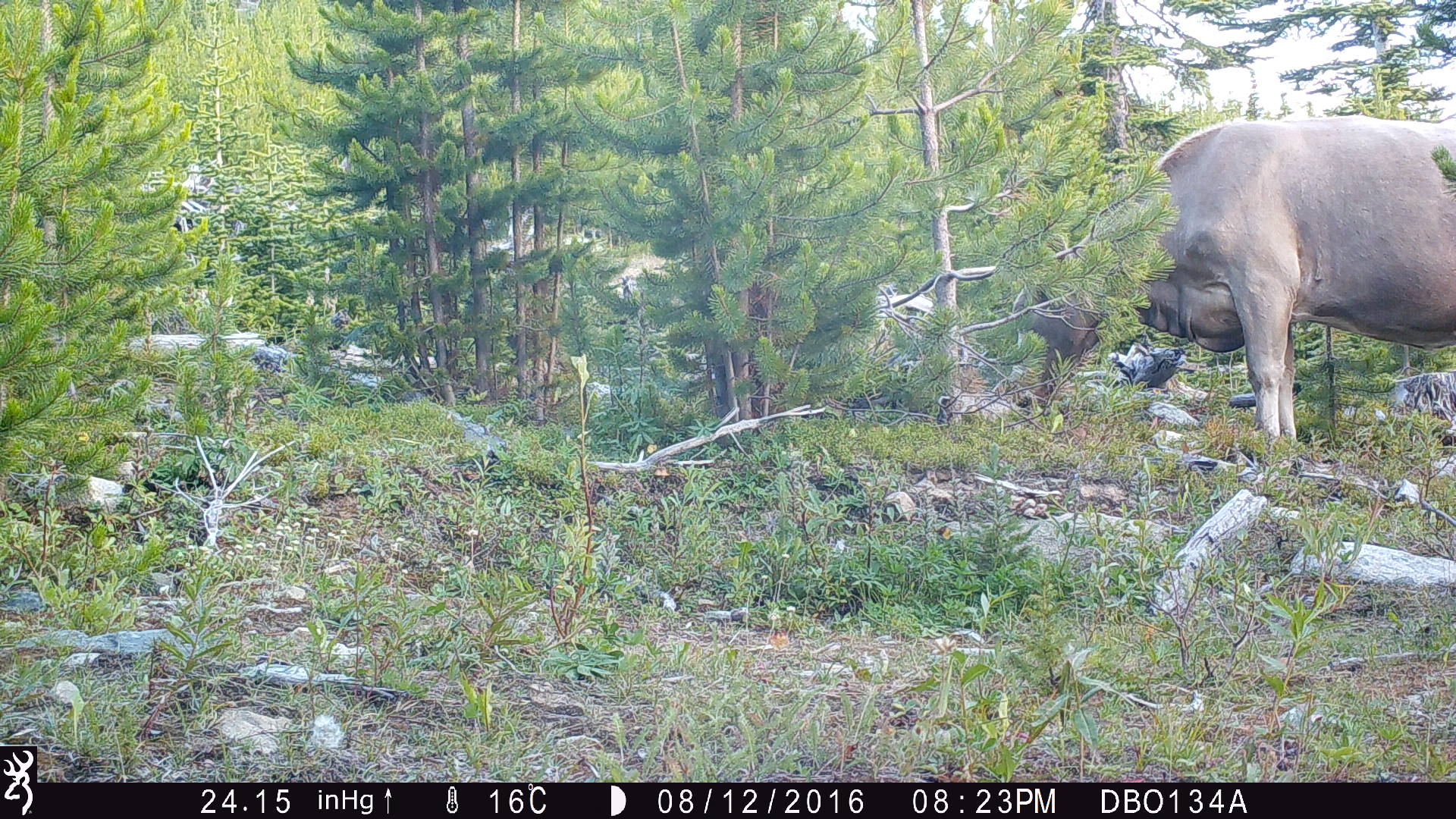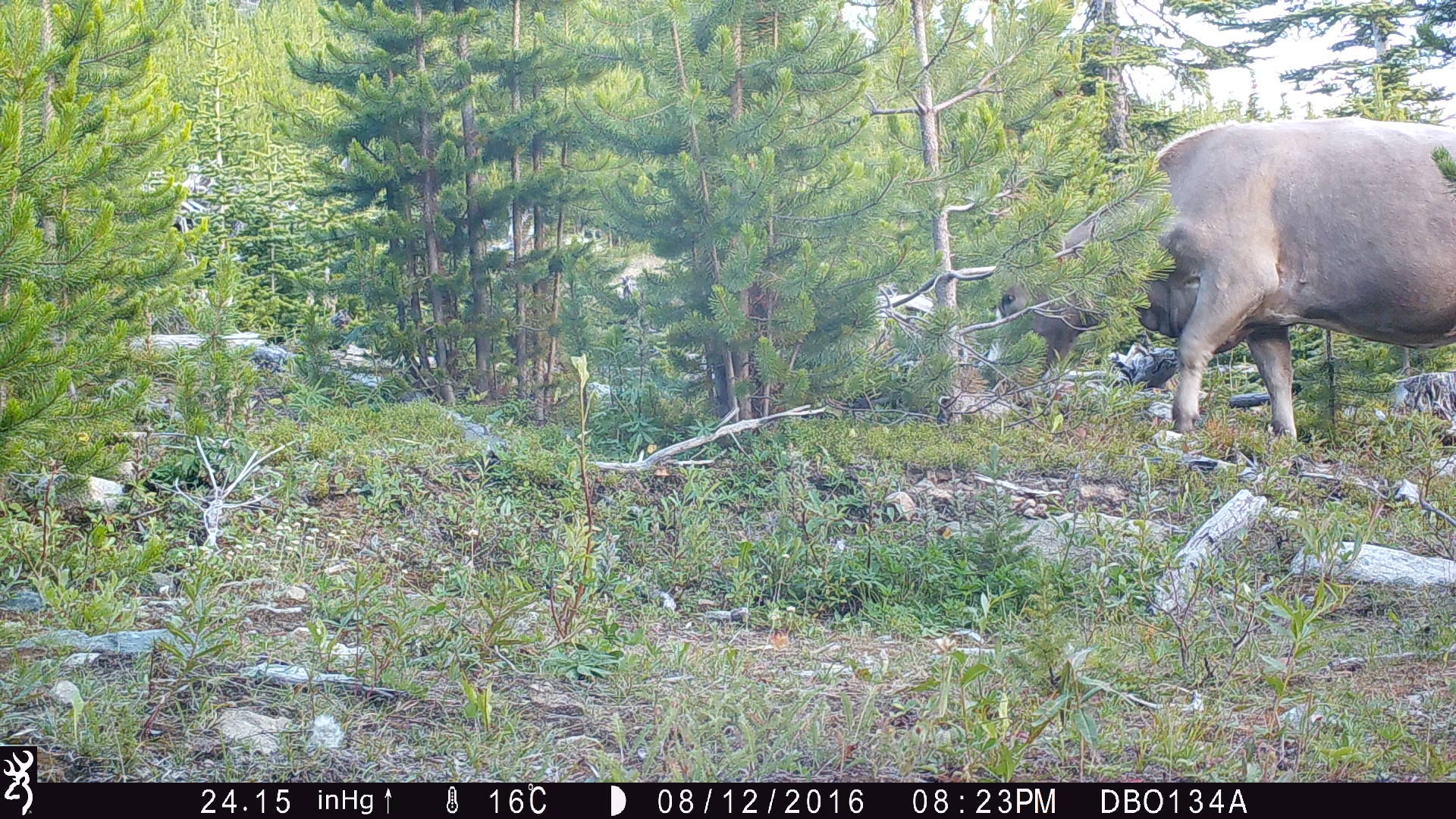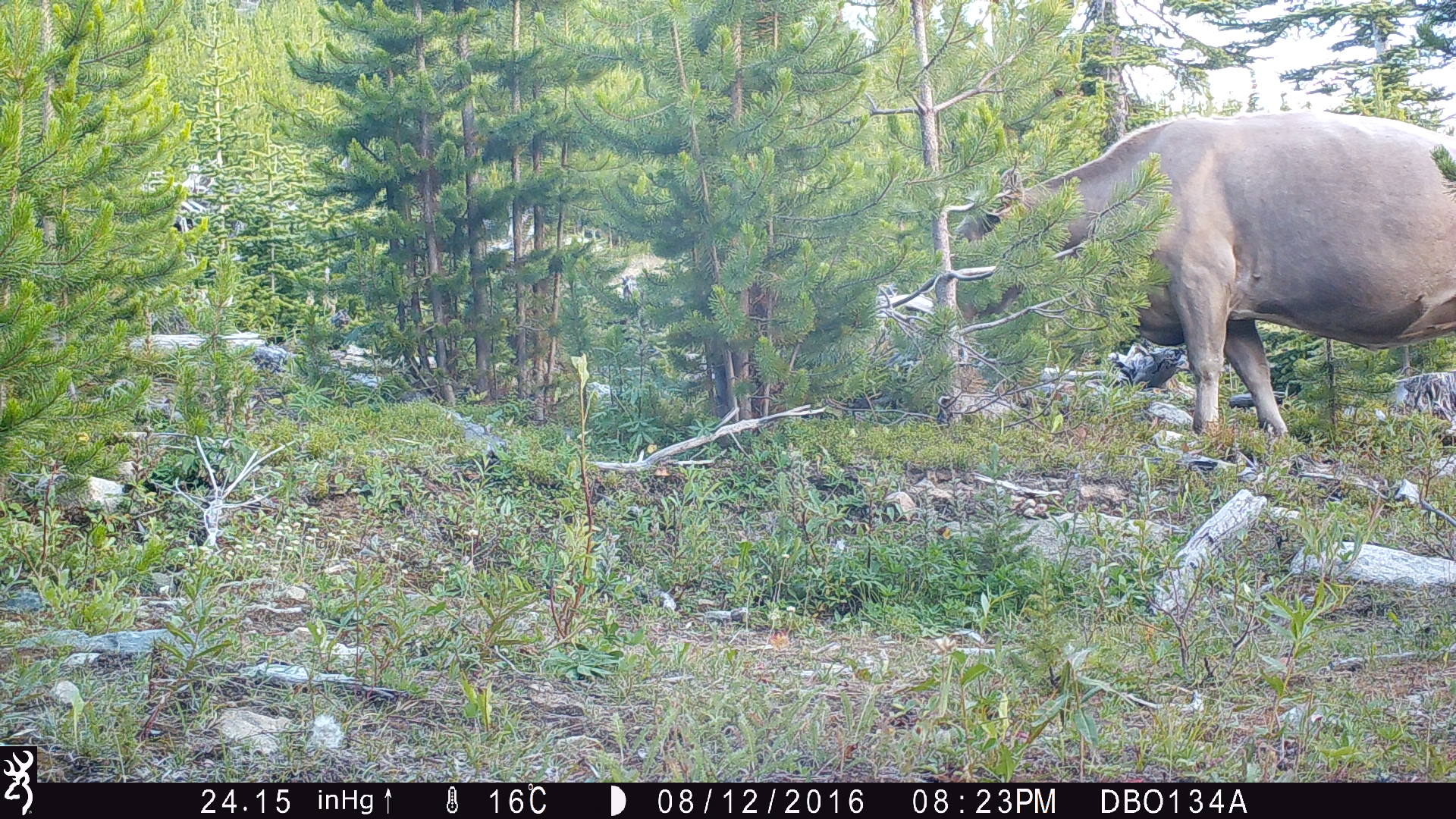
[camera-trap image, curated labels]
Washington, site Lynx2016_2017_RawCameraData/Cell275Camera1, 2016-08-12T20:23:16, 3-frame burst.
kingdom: Animalia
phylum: Chordata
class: Mammalia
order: Artiodactyla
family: Bovidae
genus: Bos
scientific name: Bos taurus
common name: domestic cattle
Domestic cattle (Bos taurus). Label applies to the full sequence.